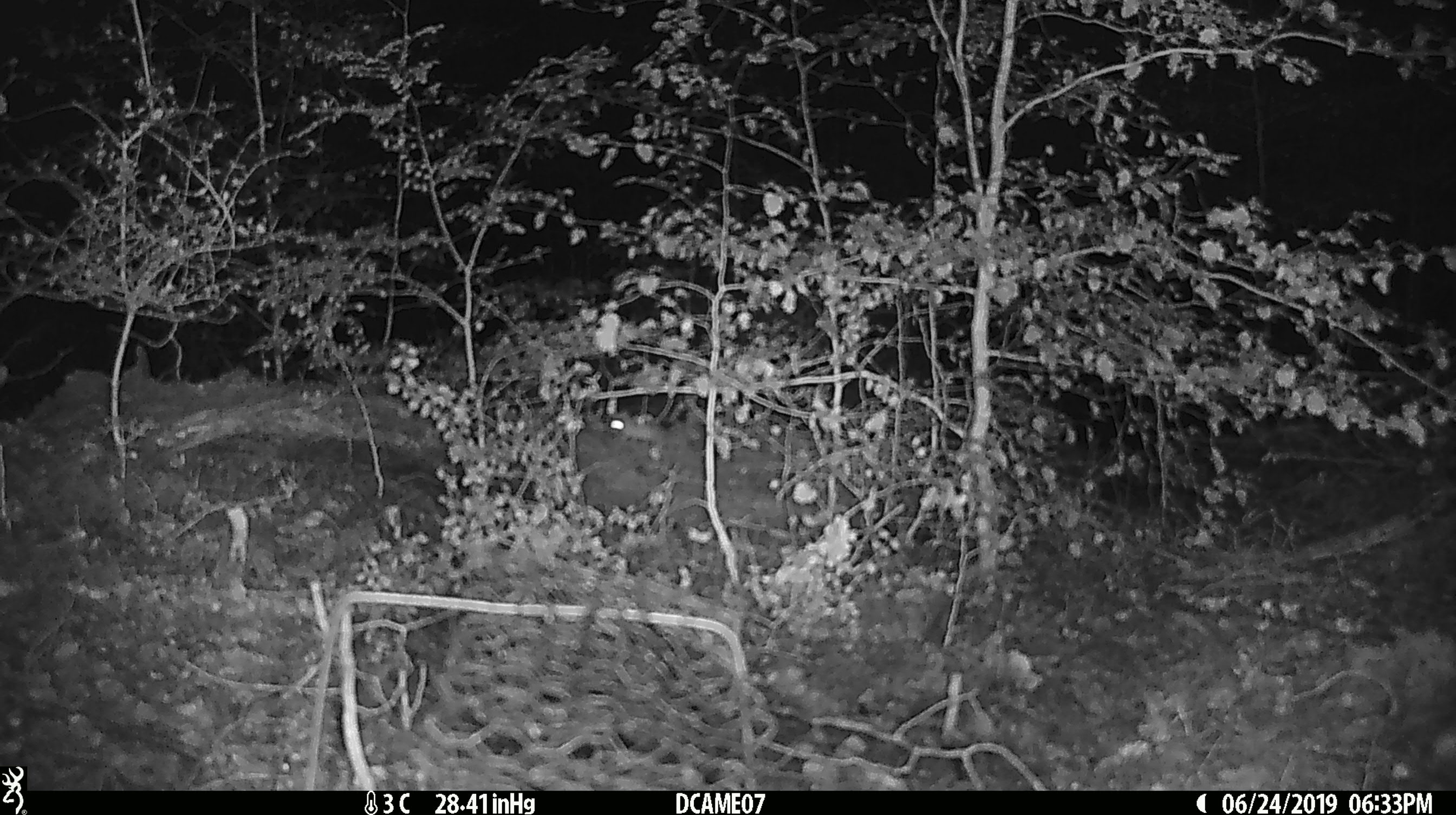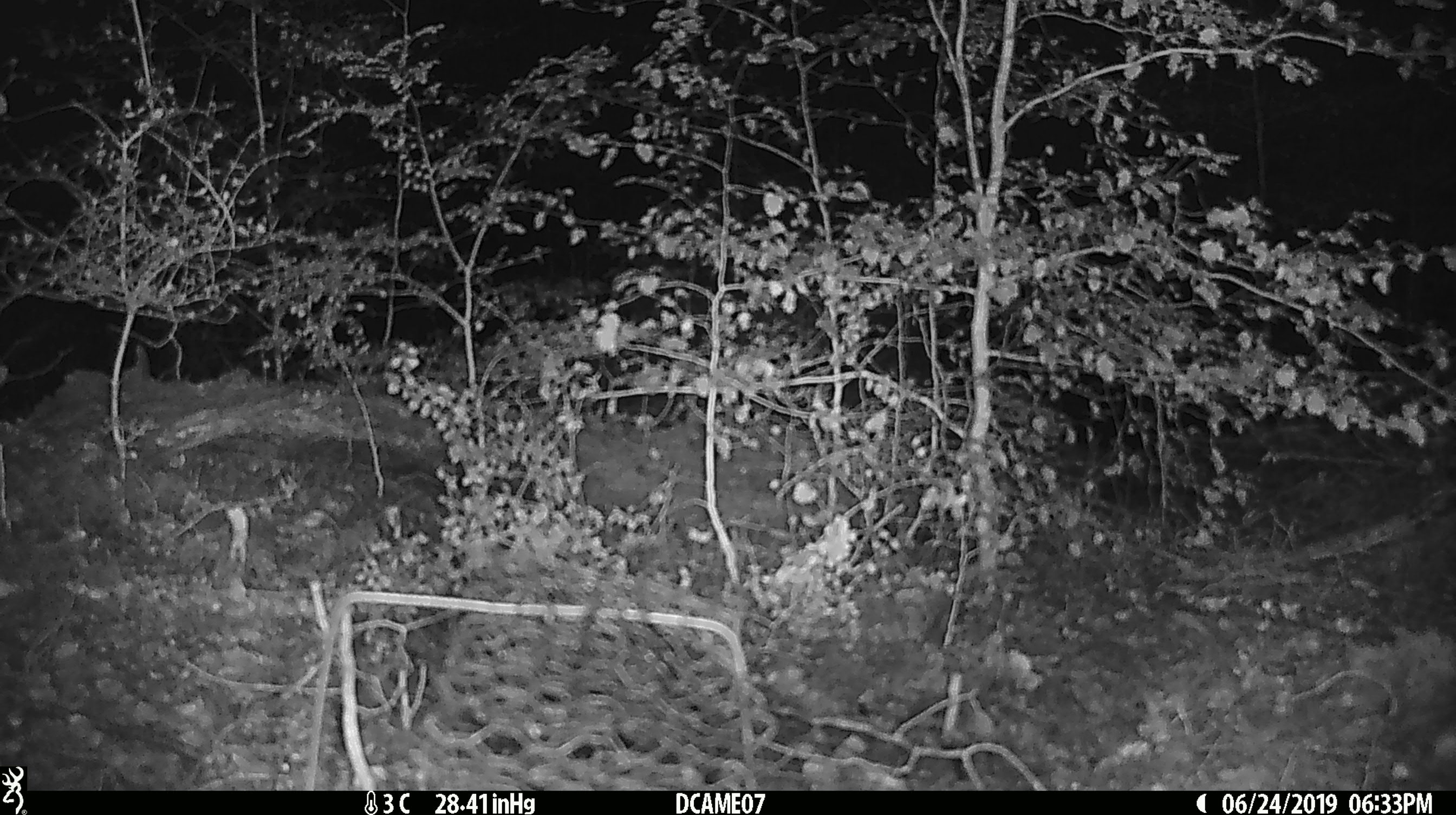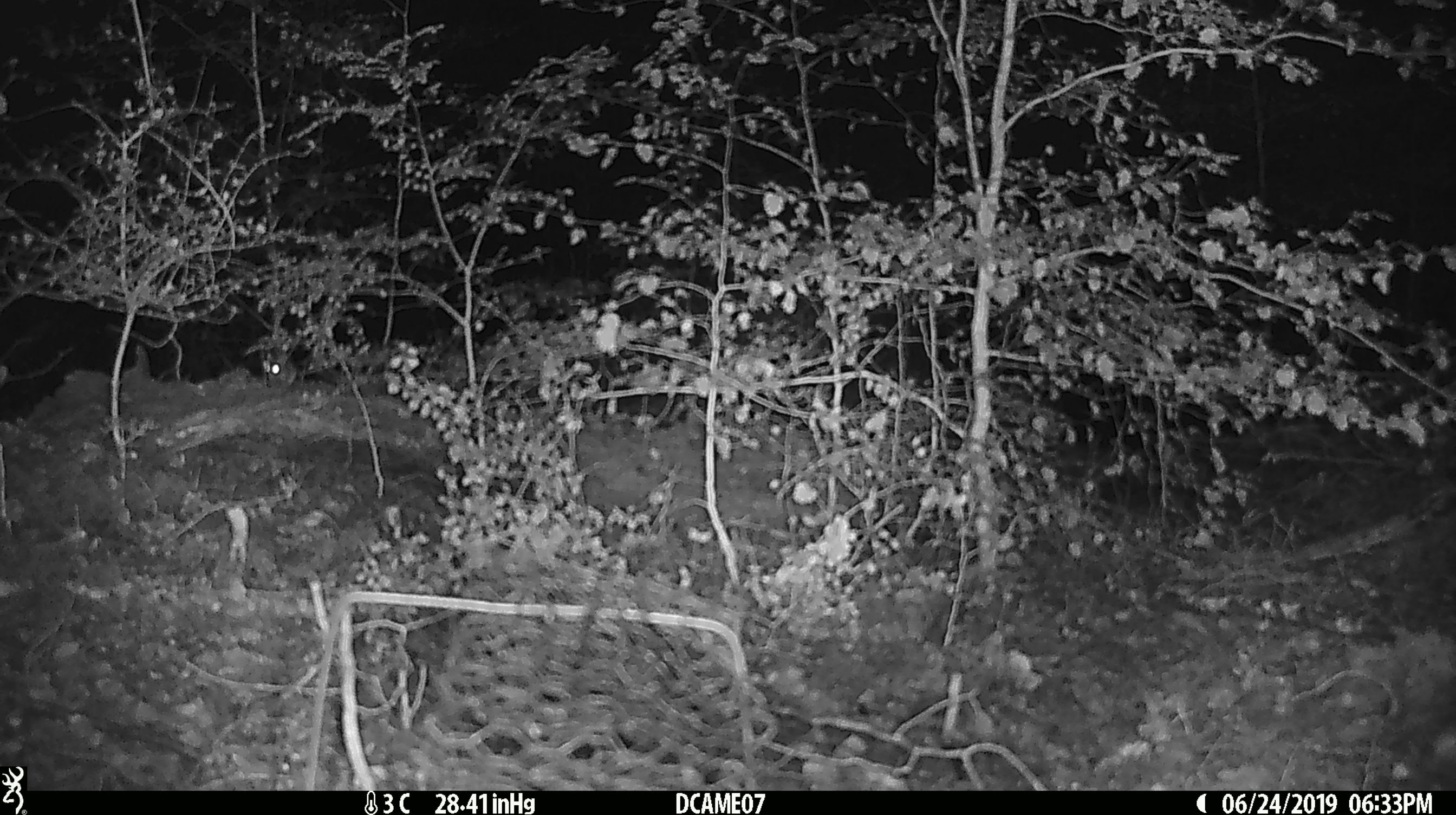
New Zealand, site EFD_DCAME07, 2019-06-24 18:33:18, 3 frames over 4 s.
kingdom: Animalia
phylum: Chordata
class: Mammalia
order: Rodentia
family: Muridae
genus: Mus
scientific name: Mus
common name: mouse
Mouse (Mus).